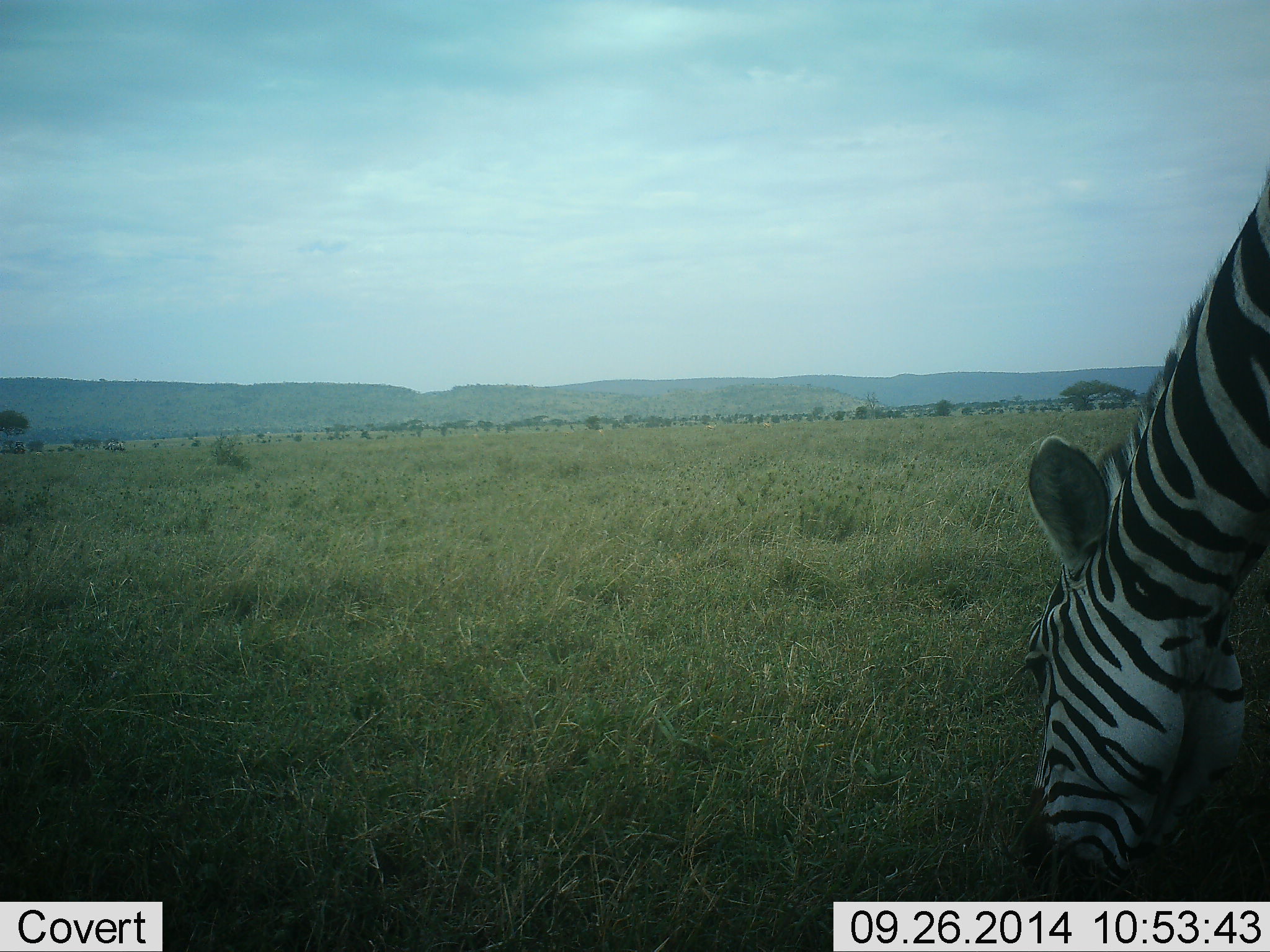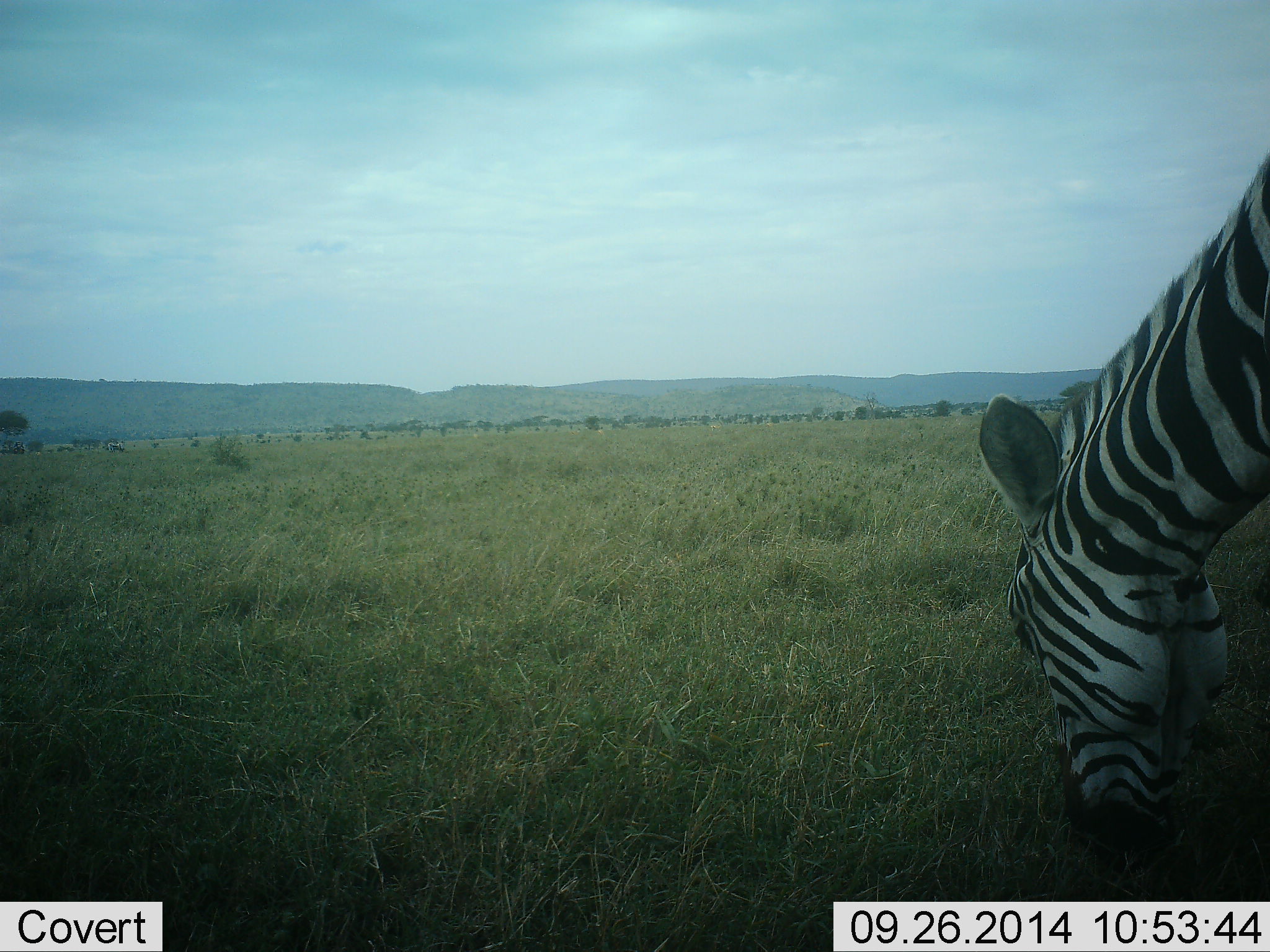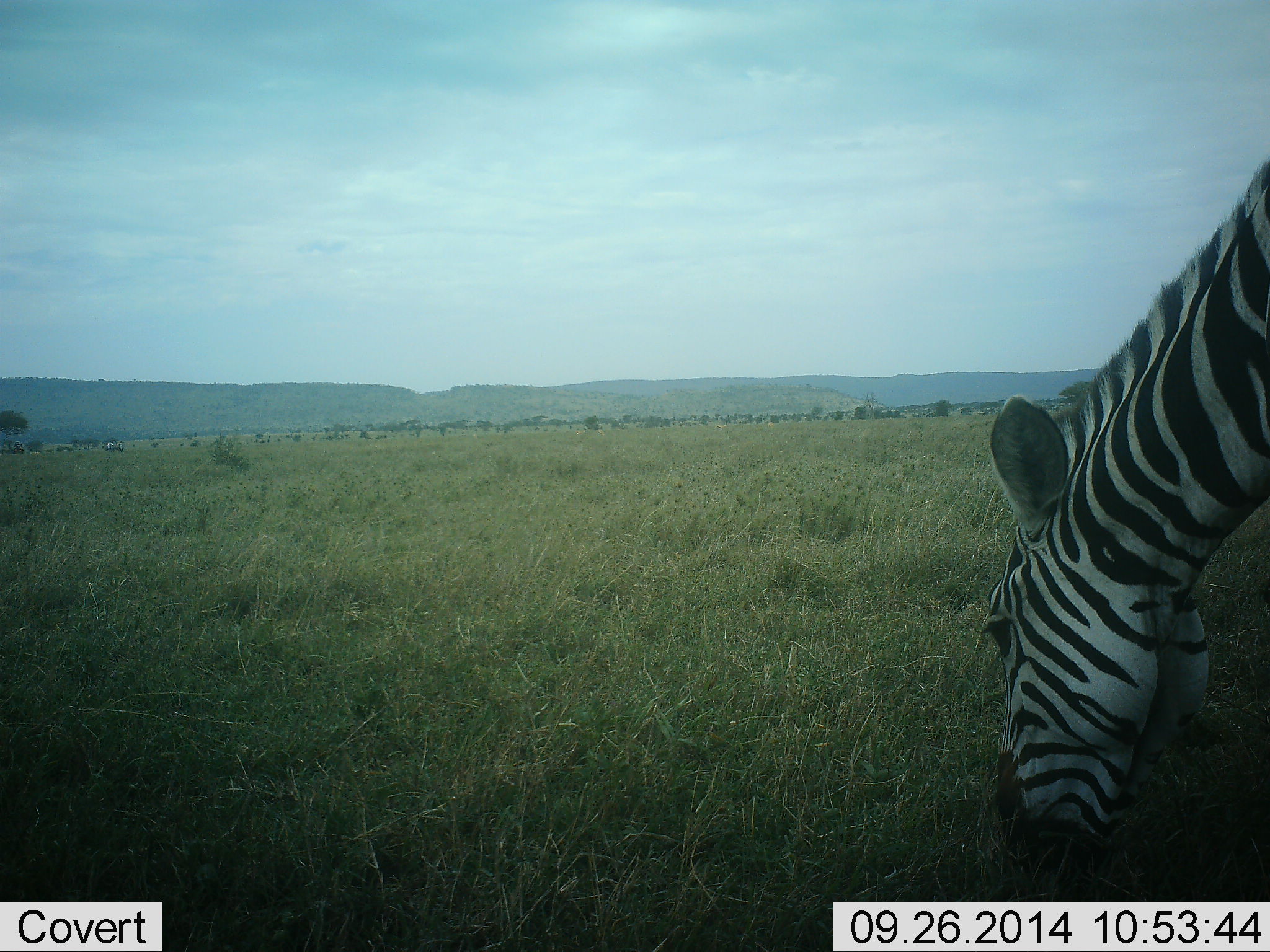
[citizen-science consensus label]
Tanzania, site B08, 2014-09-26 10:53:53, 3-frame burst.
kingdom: Animalia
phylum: Chordata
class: Mammalia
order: Perissodactyla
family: Equidae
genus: Equus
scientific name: Equus quagga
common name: plains zebra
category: zebra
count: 1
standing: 30%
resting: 0%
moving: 0%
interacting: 0%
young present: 0%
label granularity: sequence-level